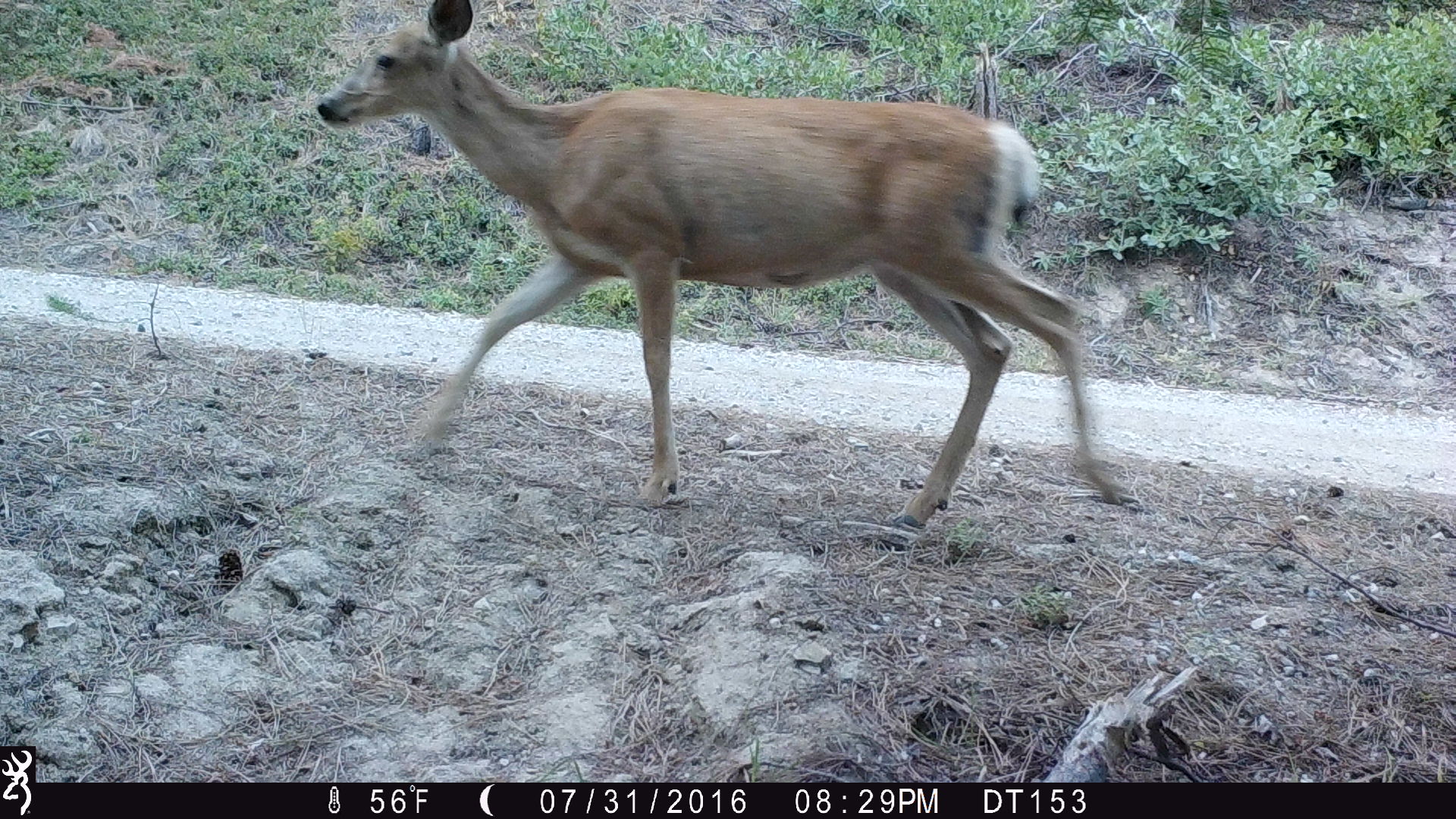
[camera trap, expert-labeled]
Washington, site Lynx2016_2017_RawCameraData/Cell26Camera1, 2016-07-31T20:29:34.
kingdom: Animalia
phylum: Chordata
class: Mammalia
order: Artiodactyla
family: Cervidae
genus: Odocoileus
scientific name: Odocoileus hemionus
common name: mule deer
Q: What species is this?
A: Odocoileus hemionus (mule deer).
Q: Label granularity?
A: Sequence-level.